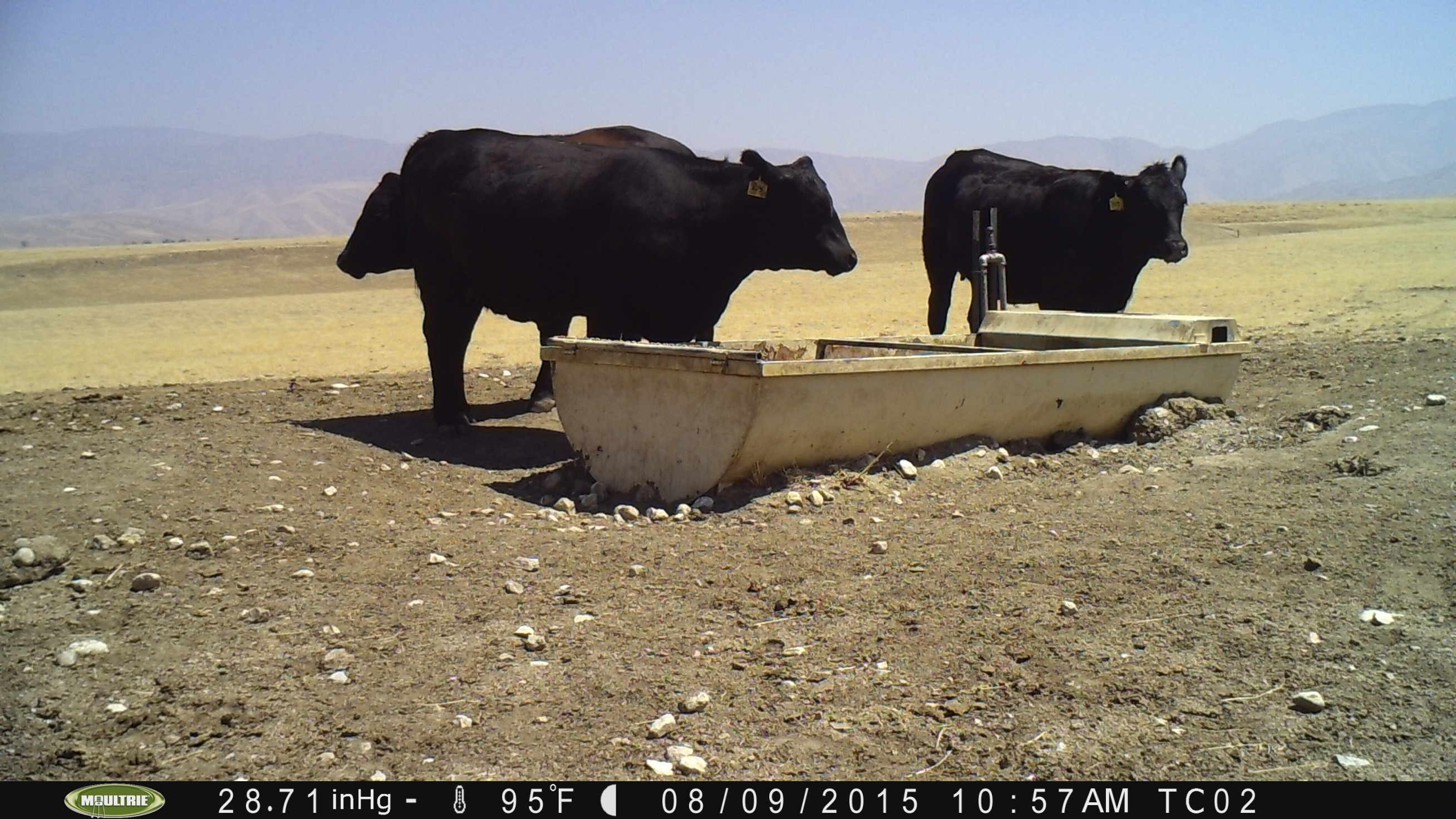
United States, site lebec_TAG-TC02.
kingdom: Animalia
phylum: Chordata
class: Mammalia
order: Artiodactyla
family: Bovidae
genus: Bos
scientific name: Bos taurus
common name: domestic cow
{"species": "Bos taurus (domestic cow)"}